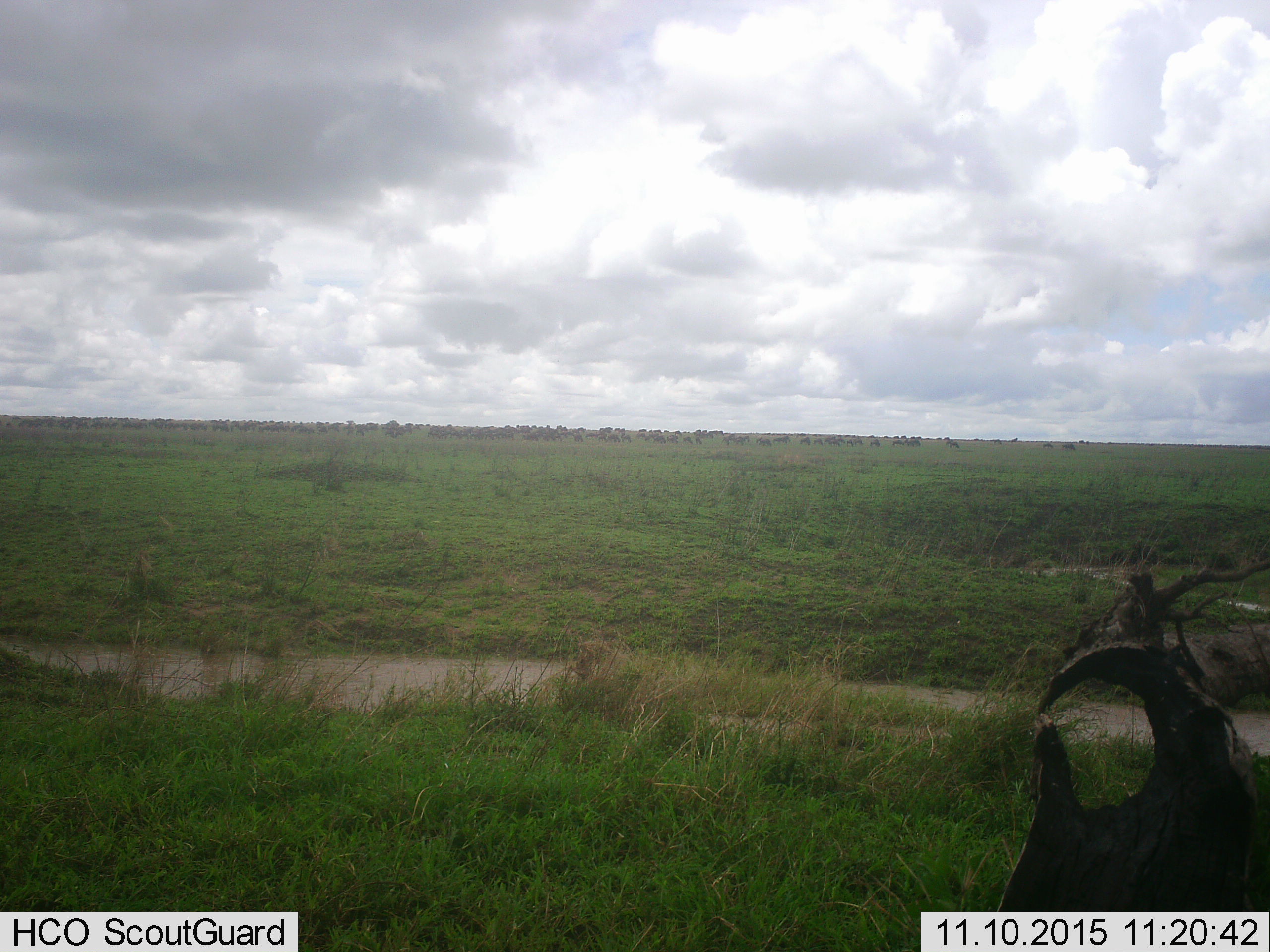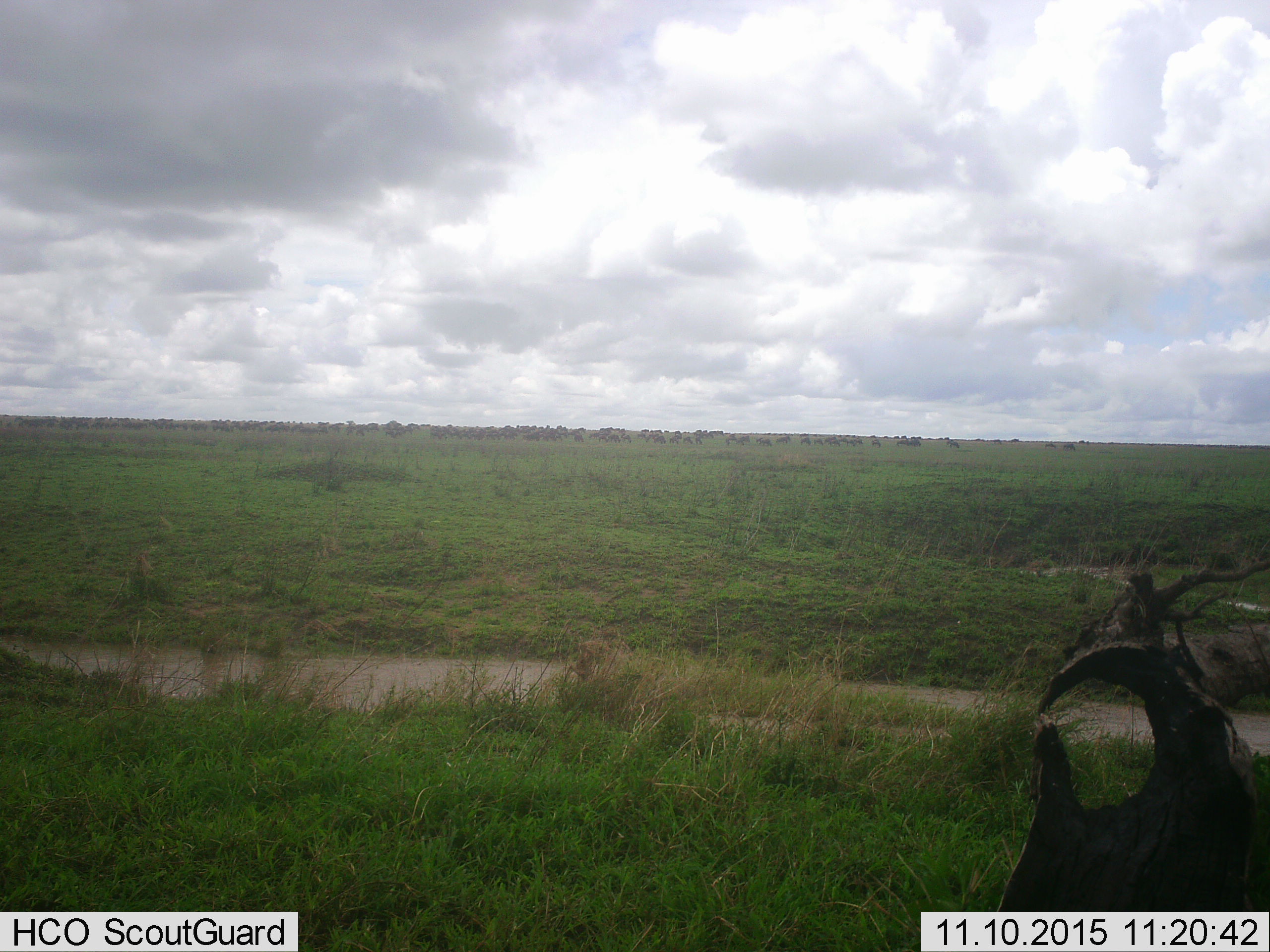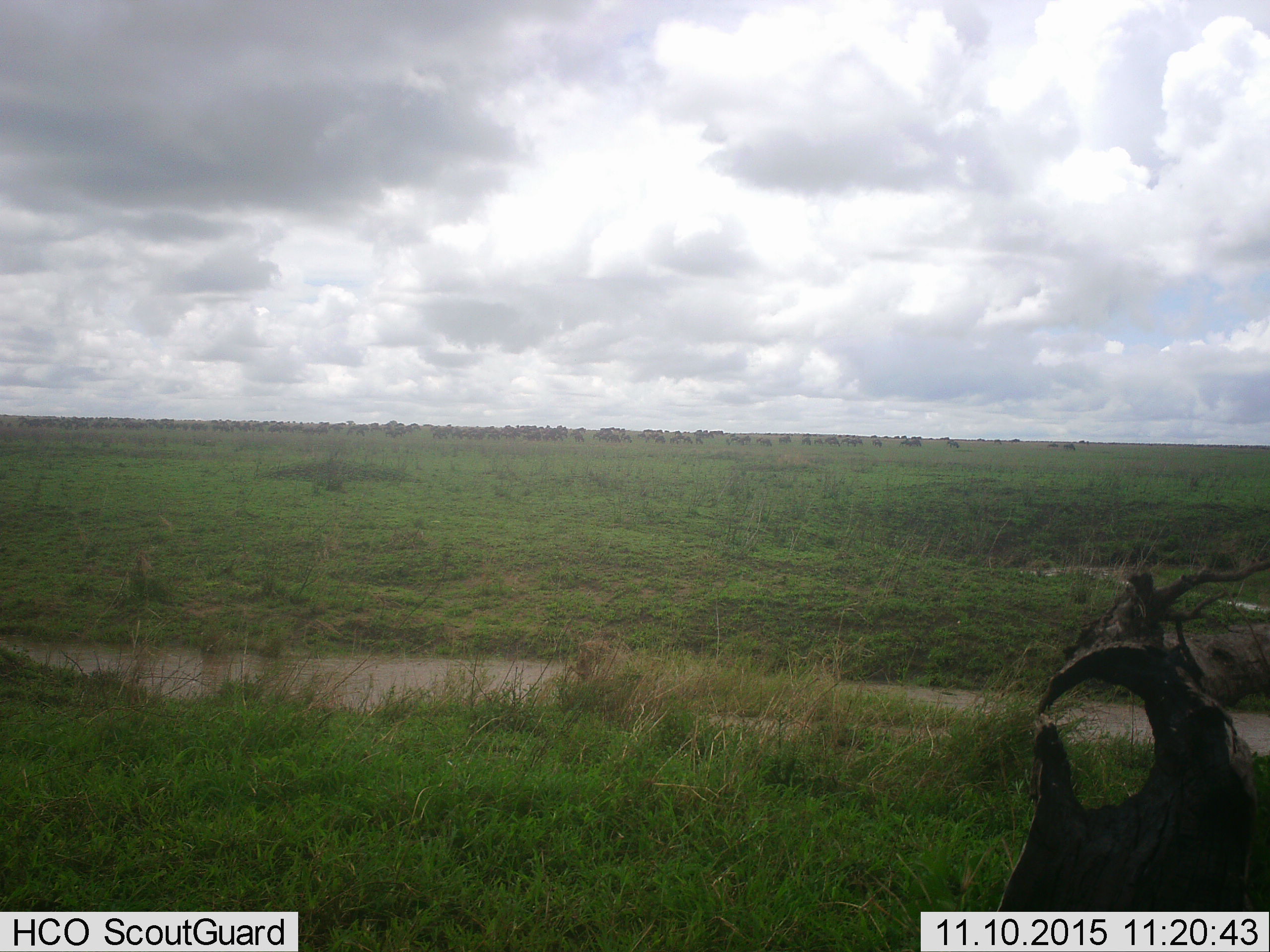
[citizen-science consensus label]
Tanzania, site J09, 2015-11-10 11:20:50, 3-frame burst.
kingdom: Animalia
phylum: Chordata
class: Mammalia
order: Artiodactyla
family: Bovidae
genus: Connochaetes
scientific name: Connochaetes taurinus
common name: blue wildebeest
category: wildebeest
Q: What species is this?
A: Wildebeest (blue wildebeest) (Connochaetes taurinus).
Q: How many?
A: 51+.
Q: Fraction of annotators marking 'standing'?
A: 40%.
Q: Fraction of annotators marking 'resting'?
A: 0%.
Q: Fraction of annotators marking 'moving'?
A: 100%.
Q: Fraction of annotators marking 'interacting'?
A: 0%.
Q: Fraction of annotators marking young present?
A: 0%.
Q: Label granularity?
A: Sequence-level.